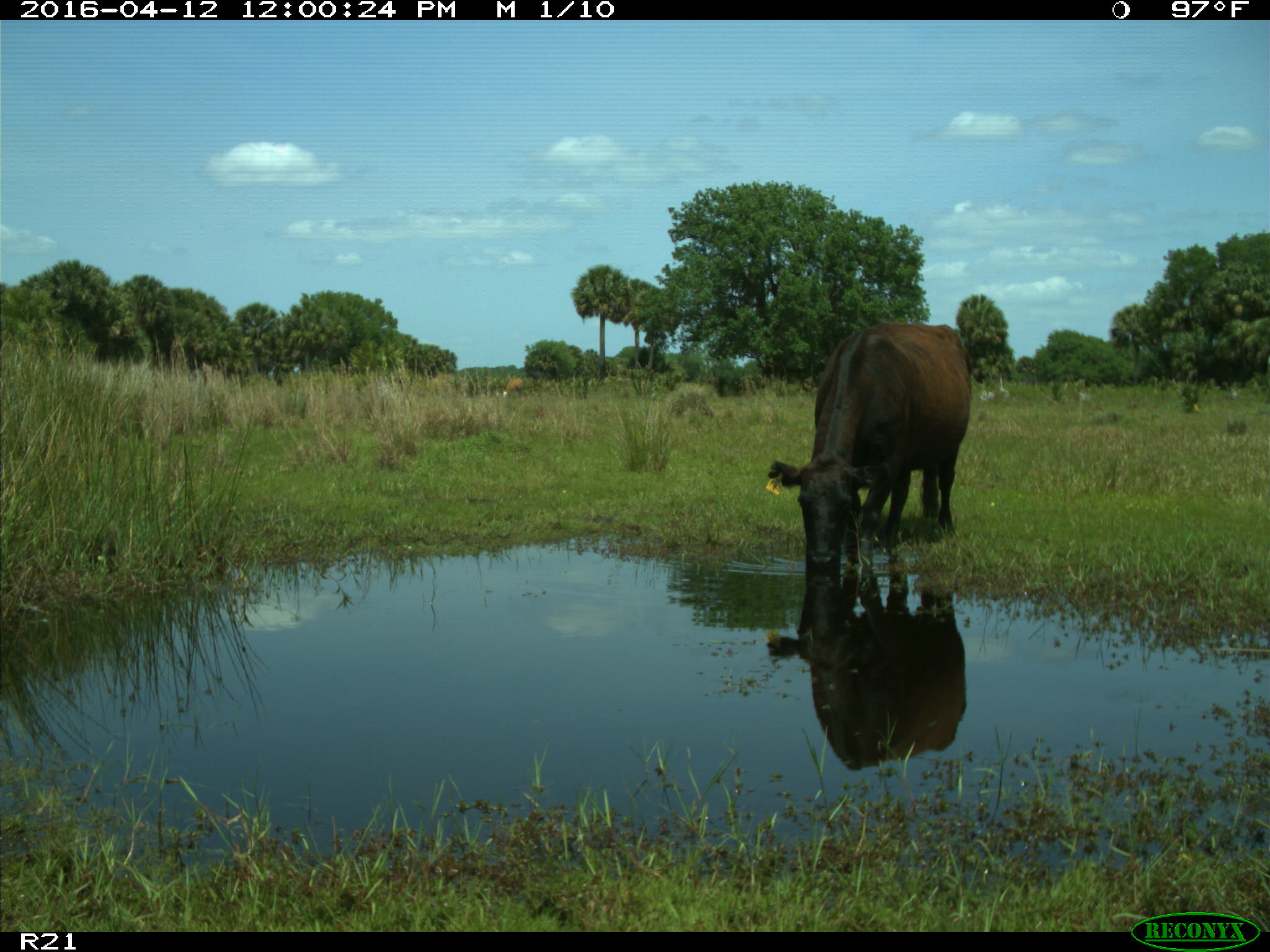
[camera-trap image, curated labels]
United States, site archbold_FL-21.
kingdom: Animalia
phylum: Chordata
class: Mammalia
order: Artiodactyla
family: Bovidae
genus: Bos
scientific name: Bos taurus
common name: domestic cow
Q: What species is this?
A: Bos taurus (domestic cow).